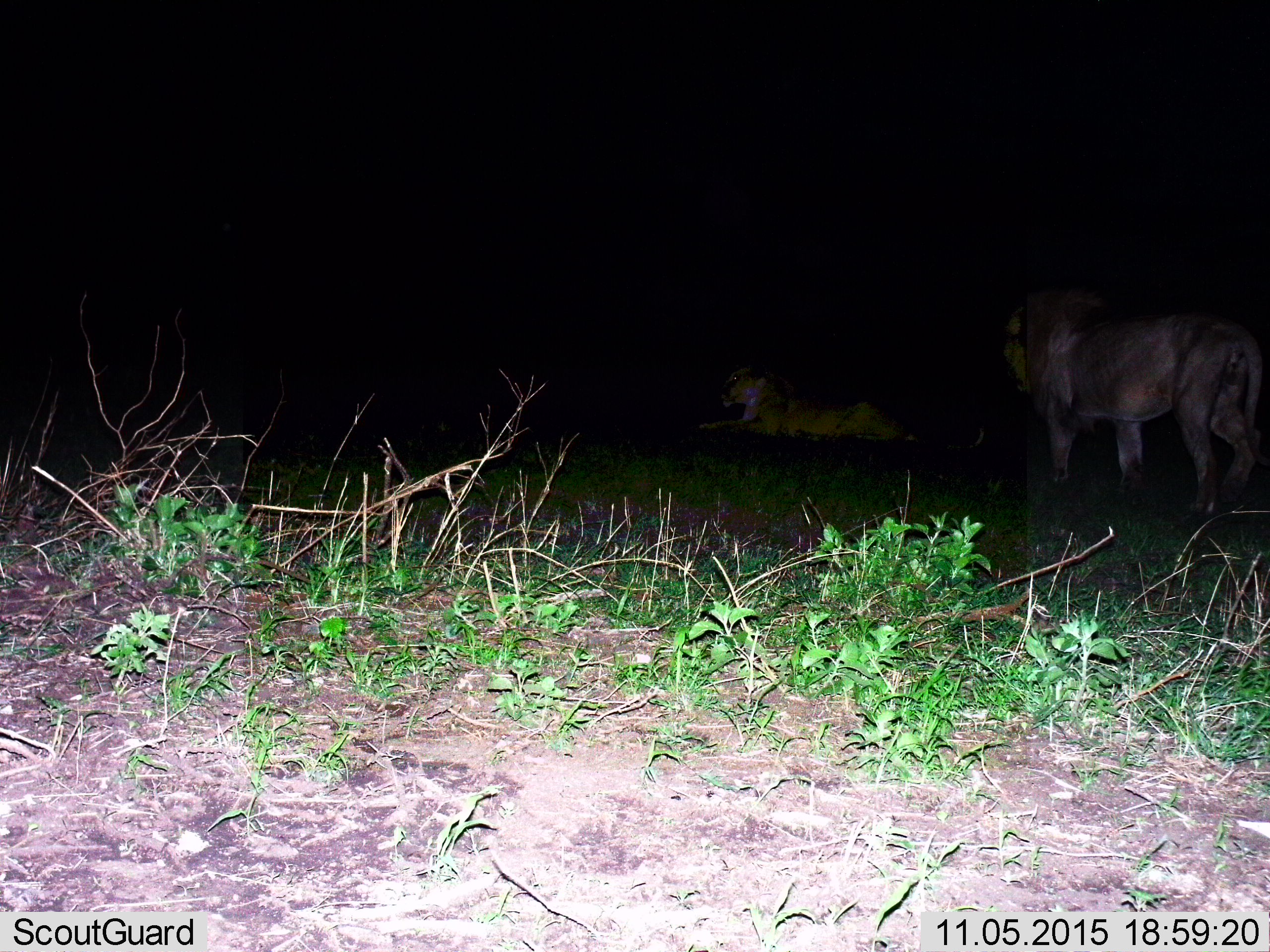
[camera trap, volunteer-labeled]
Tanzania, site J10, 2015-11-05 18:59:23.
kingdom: Animalia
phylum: Chordata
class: Mammalia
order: Carnivora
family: Felidae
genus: Panthera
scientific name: Panthera leo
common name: lion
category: lionfemale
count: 1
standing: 11%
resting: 100%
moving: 0%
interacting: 0%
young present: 0%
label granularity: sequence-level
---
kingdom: Animalia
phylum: Chordata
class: Mammalia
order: Carnivora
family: Felidae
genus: Panthera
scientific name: Panthera leo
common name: lion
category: lionmale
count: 1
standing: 67%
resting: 11%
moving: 33%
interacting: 11%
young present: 0%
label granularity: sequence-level